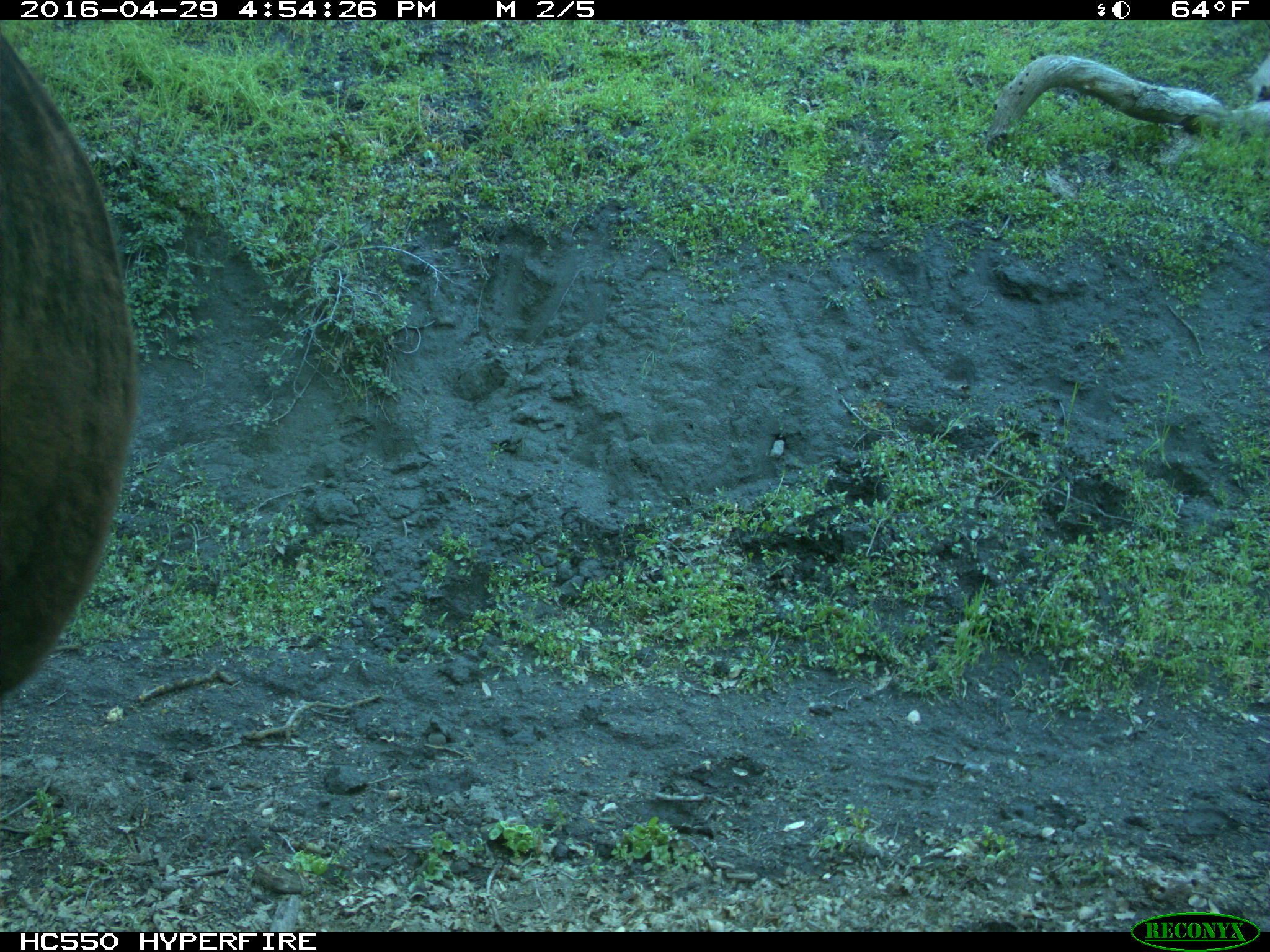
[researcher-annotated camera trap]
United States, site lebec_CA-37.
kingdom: Animalia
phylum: Chordata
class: Mammalia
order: Artiodactyla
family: Bovidae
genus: Bos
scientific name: Bos taurus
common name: domestic cow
Bos taurus (domestic cow).